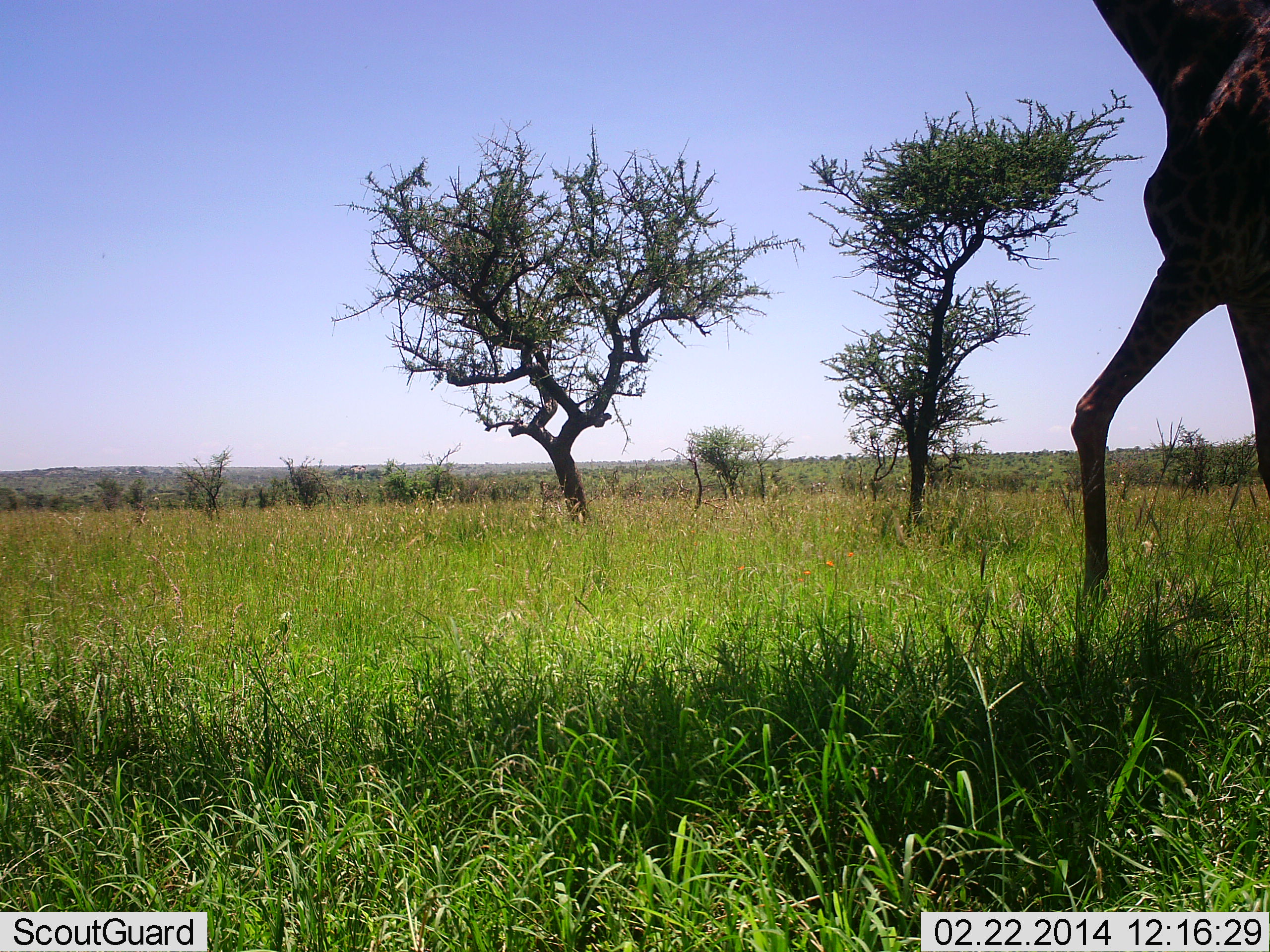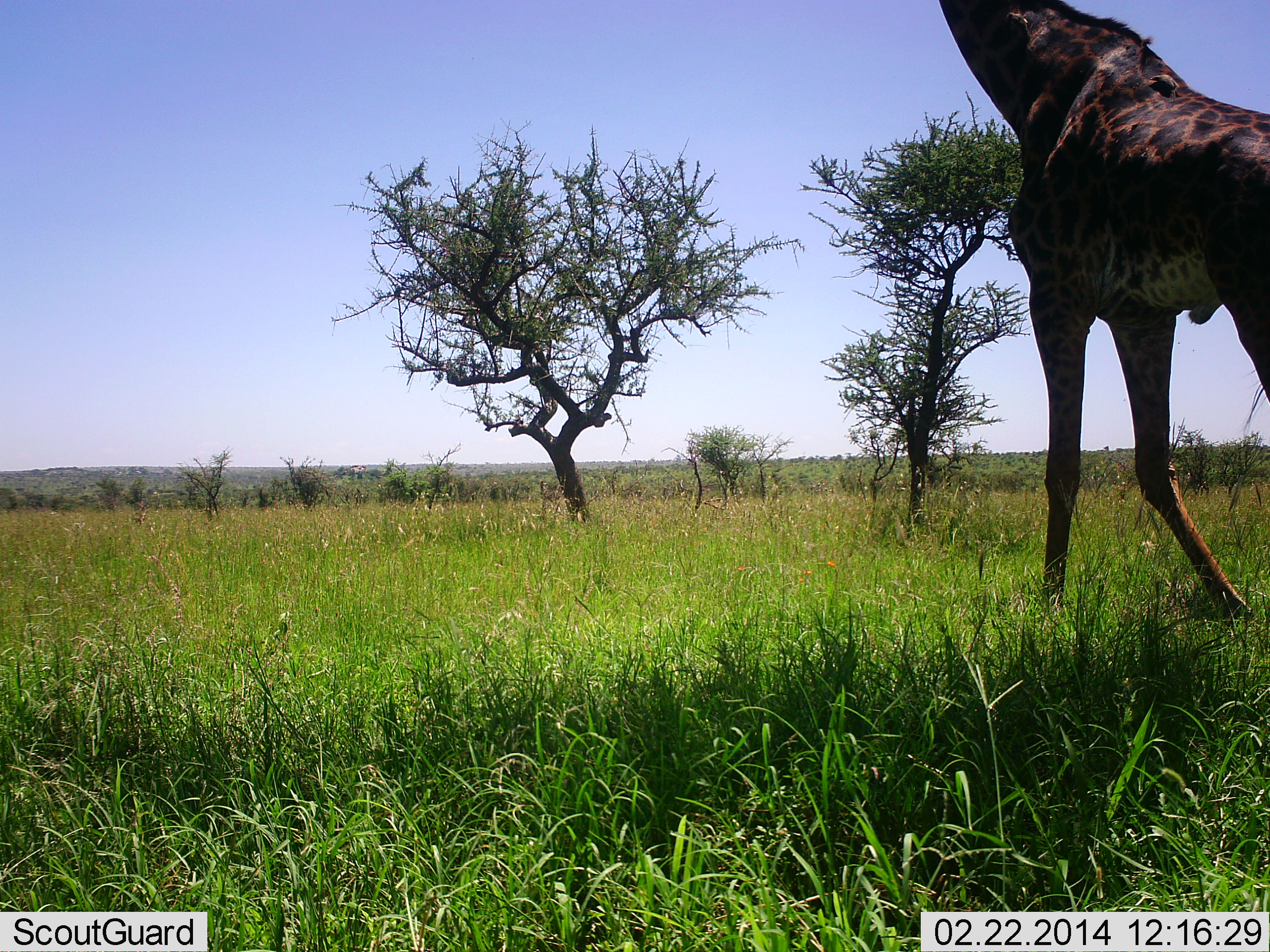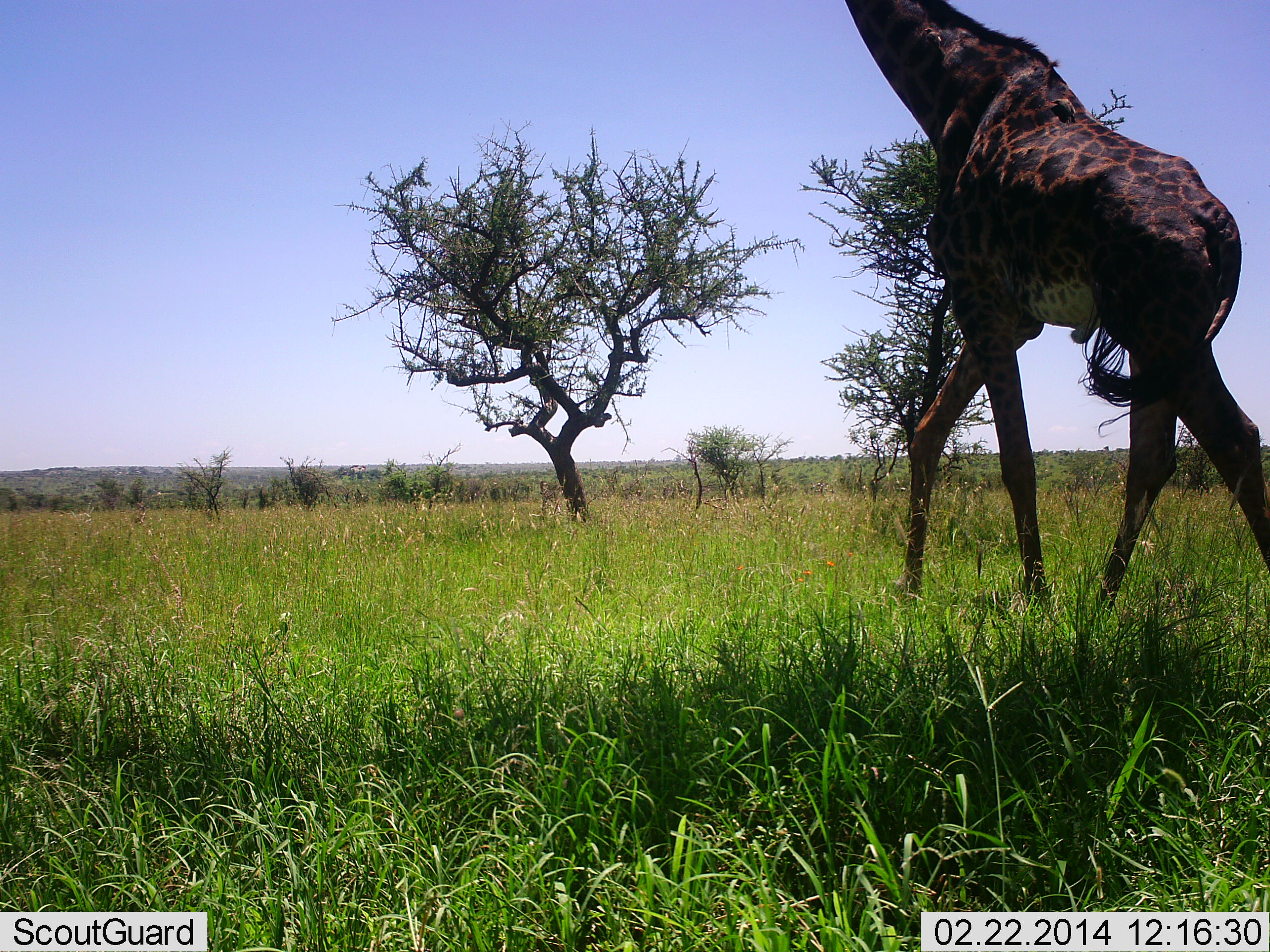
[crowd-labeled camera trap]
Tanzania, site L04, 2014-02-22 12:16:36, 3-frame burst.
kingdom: Animalia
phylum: Chordata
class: Mammalia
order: Artiodactyla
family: Giraffidae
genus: Giraffa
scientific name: Giraffa camelopardalis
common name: giraffe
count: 1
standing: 10%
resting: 0%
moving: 100%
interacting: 0%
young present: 0%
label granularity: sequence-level